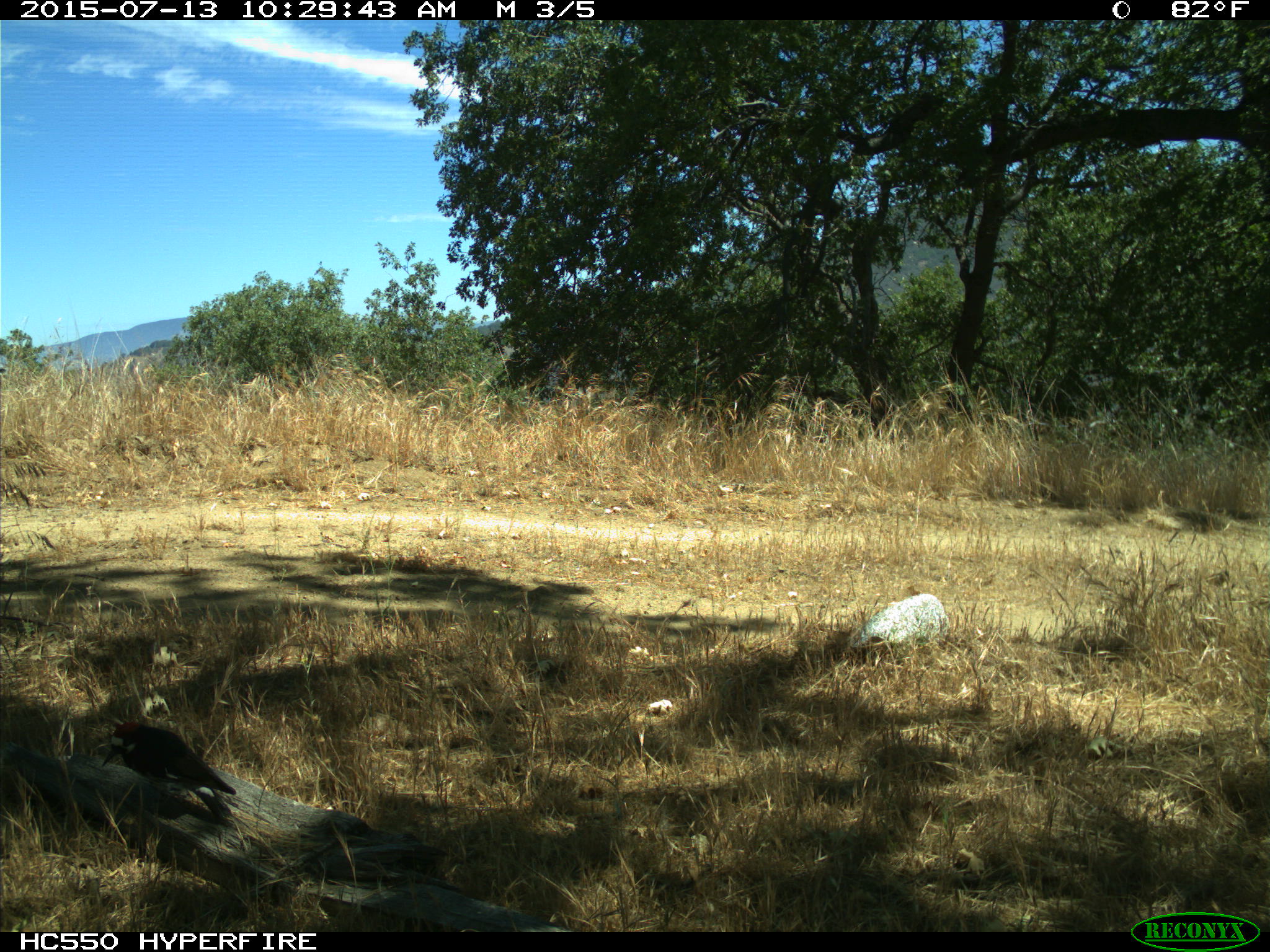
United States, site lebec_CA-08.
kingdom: Animalia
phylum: Chordata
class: Aves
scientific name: Aves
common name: birds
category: unidentified bird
Unidentified bird (birds) (Aves).